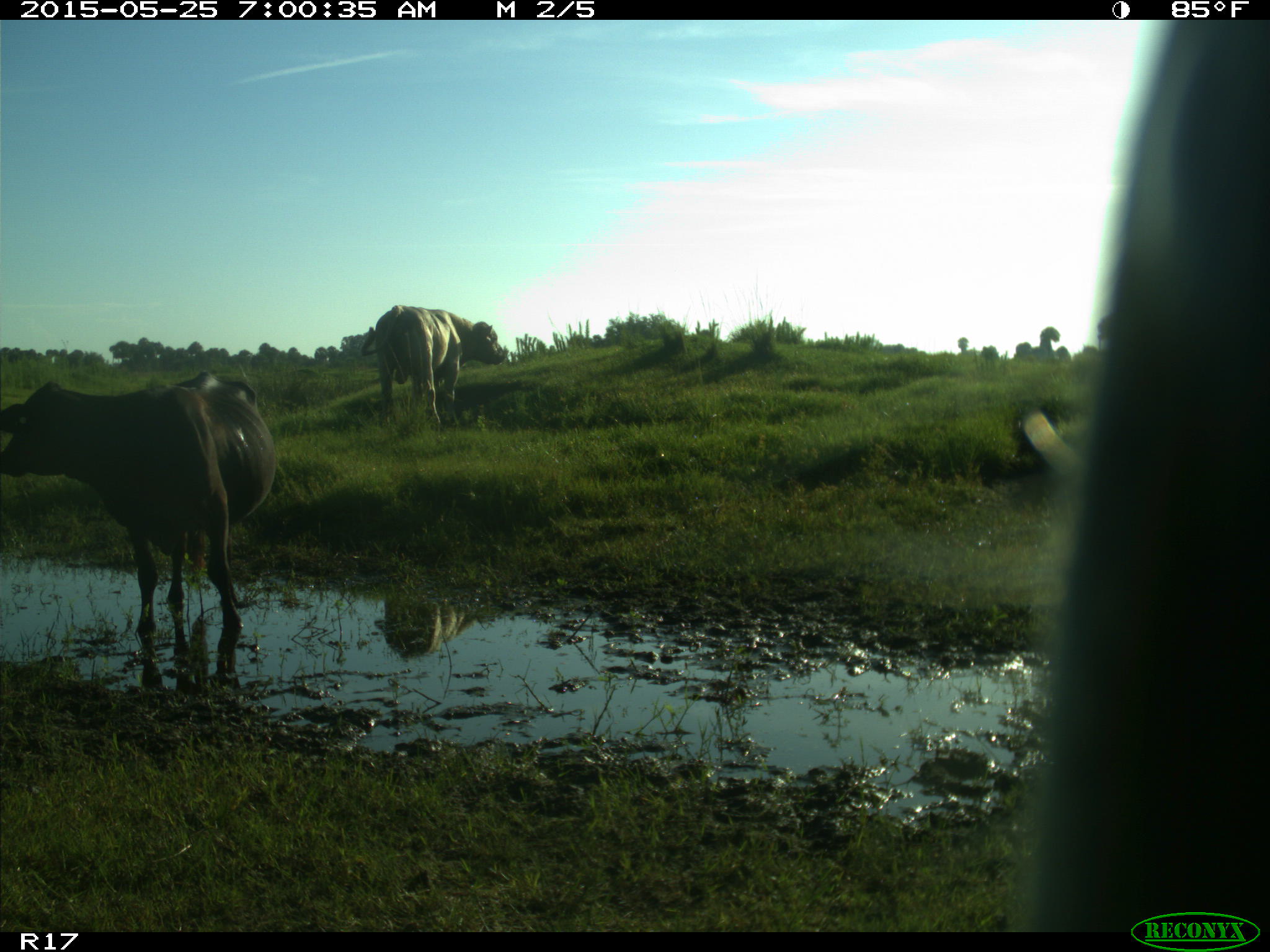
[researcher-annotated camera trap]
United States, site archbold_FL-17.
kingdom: Animalia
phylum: Chordata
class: Mammalia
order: Artiodactyla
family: Bovidae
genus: Bos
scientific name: Bos taurus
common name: domestic cow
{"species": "Bos taurus (domestic cow)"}